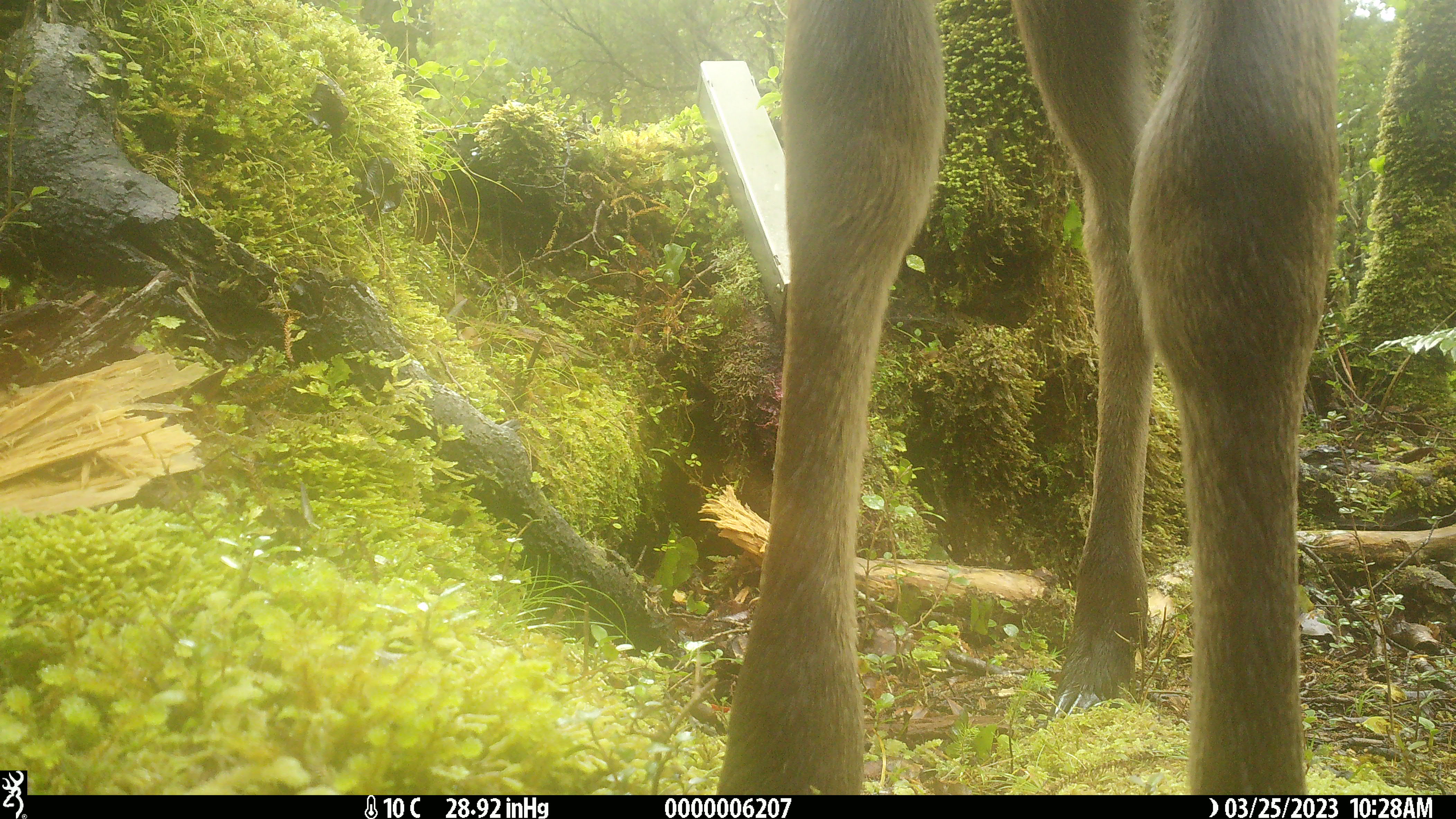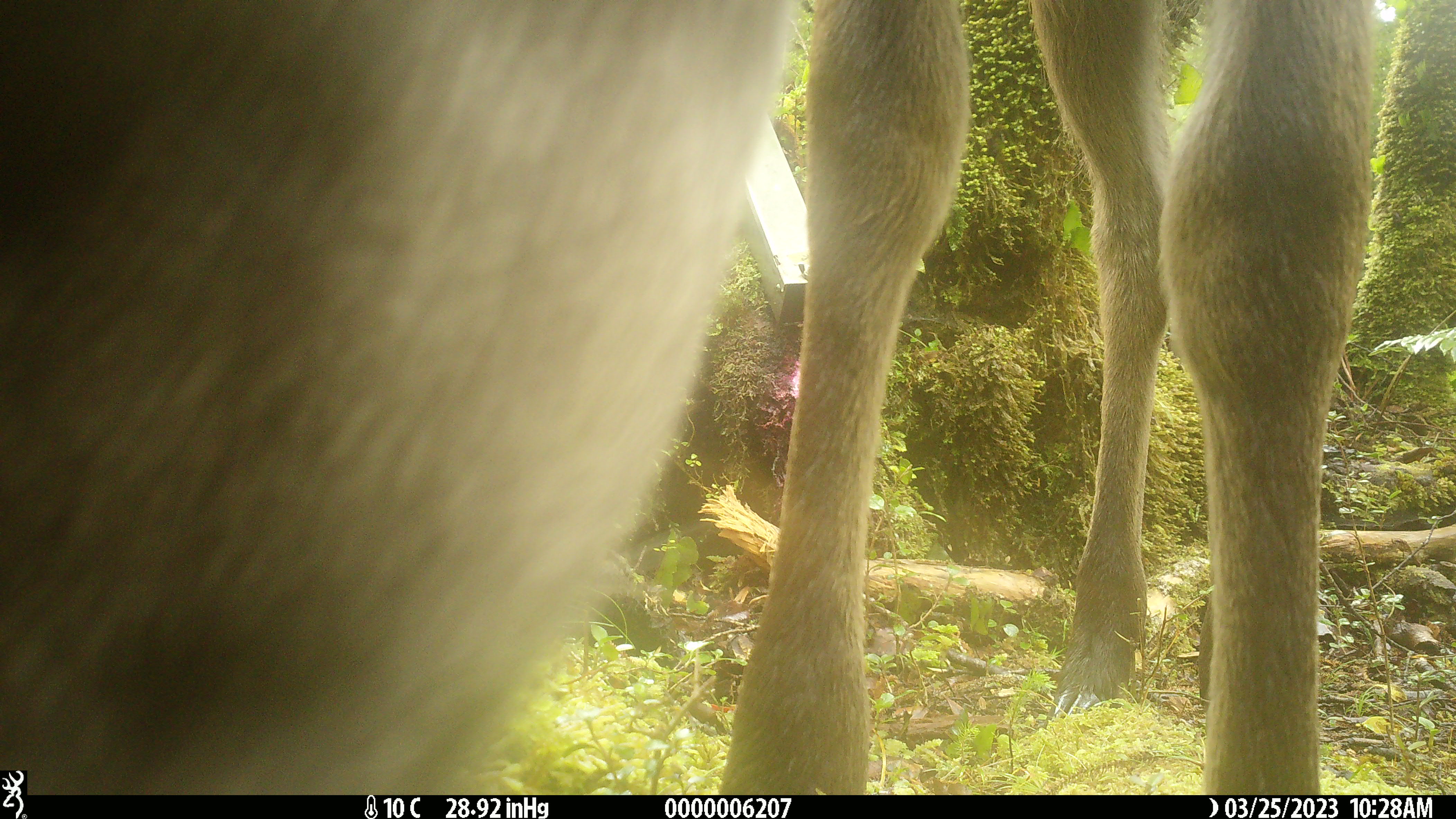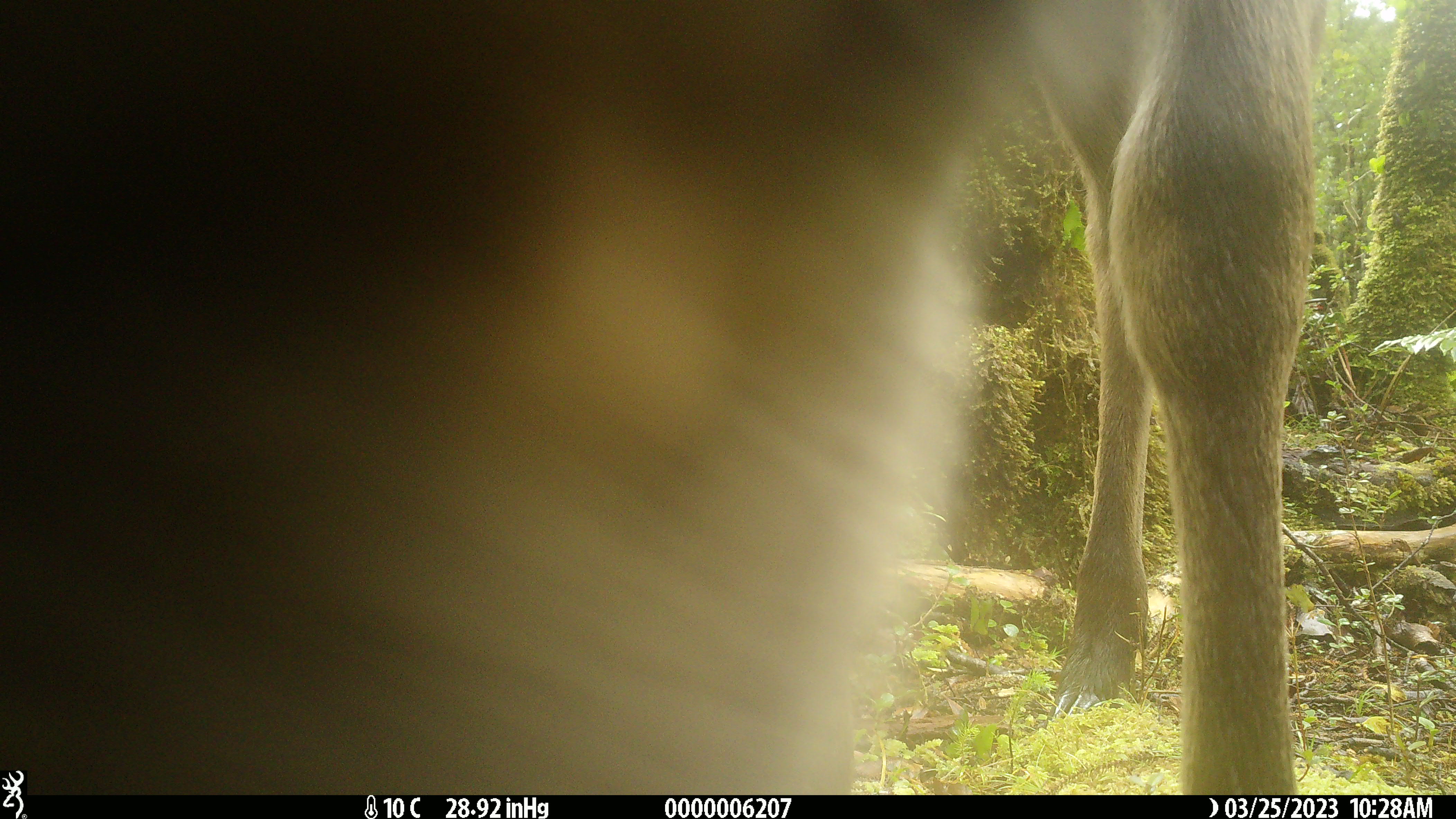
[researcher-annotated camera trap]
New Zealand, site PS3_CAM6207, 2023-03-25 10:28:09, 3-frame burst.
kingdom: Animalia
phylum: Chordata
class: Mammalia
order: Artiodactyla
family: Cervidae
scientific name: Cervidae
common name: deer